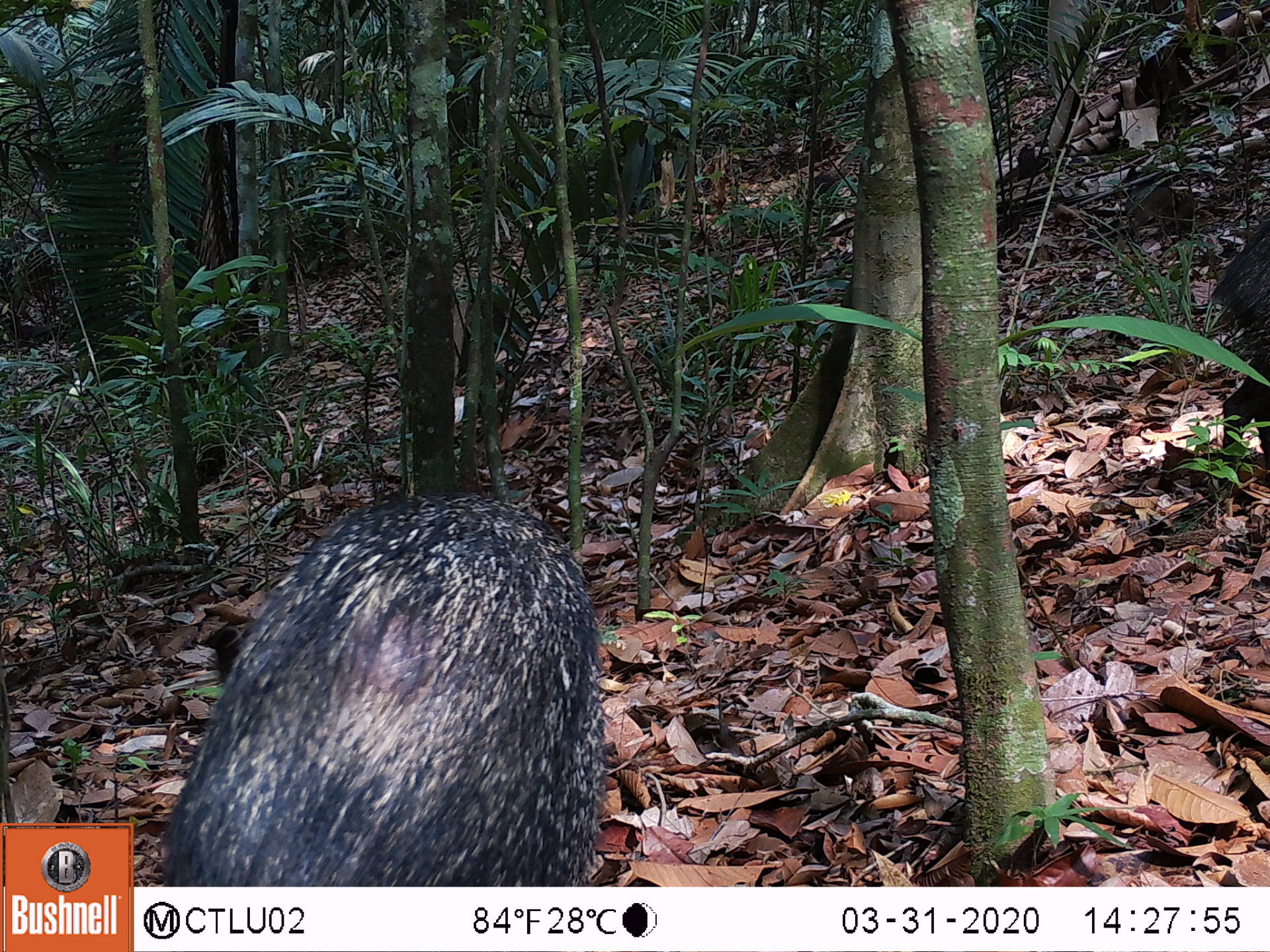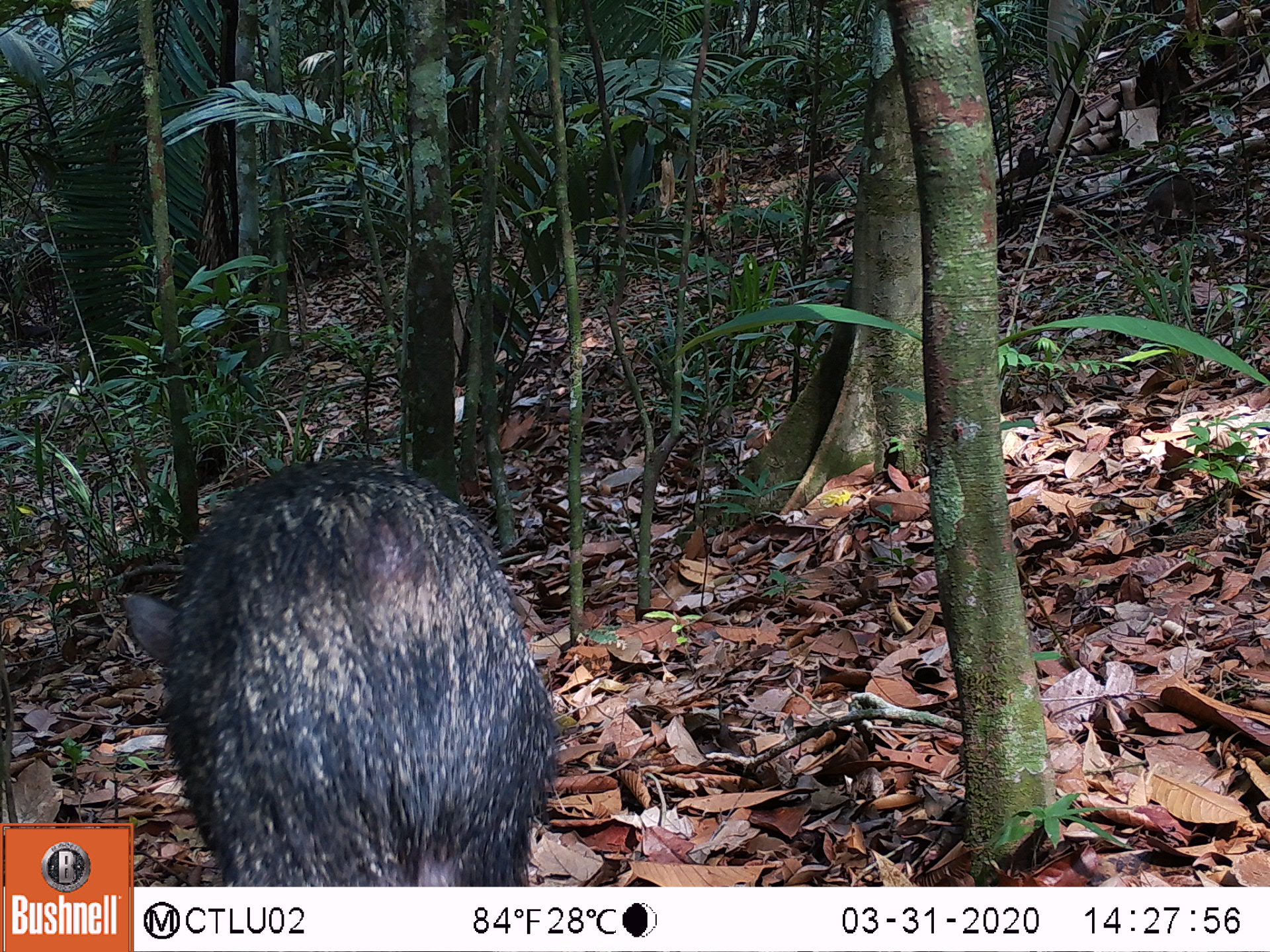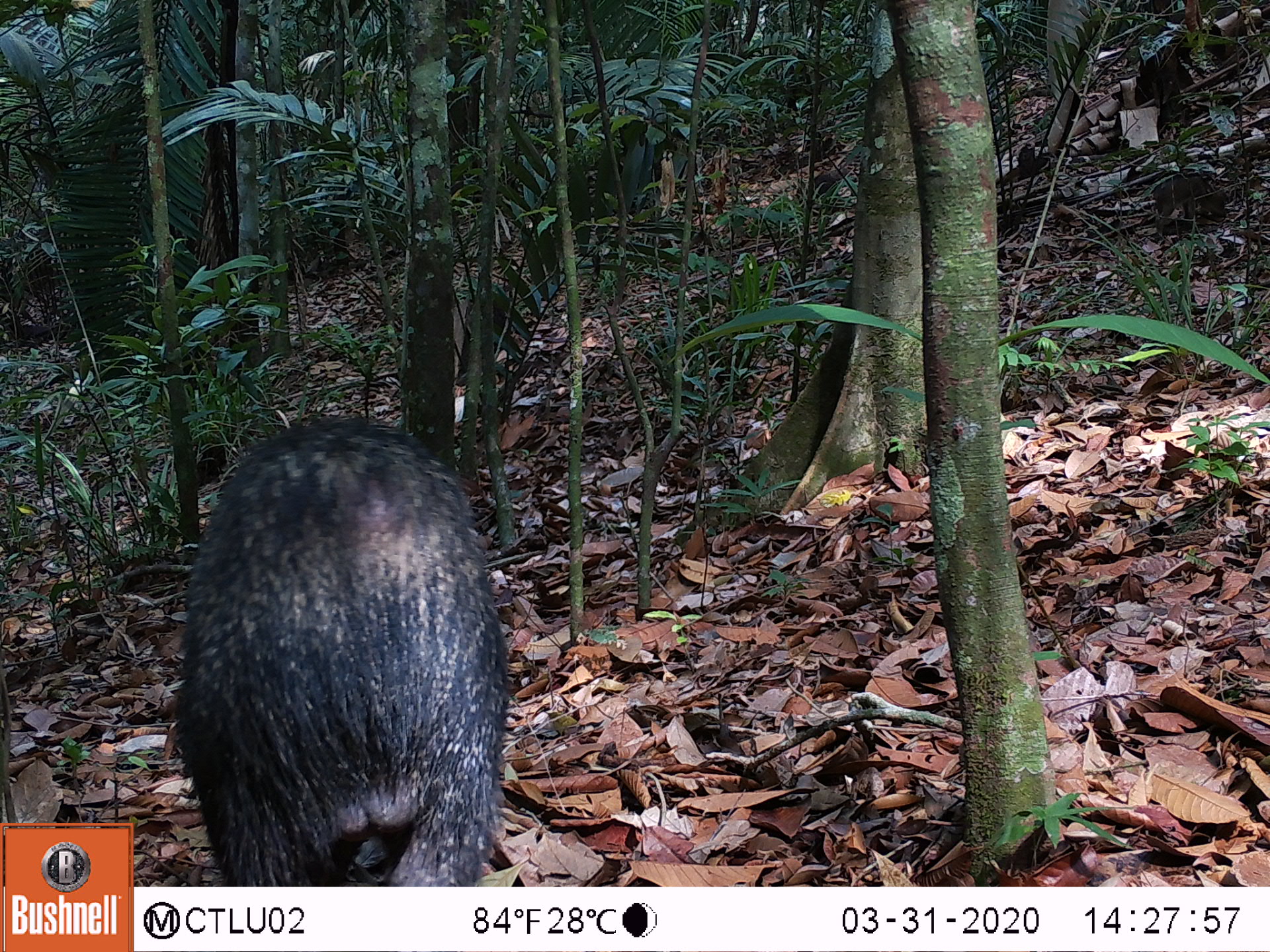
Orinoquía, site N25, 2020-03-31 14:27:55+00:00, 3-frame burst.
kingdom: Animalia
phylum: Chordata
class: Mammalia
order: Artiodactyla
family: Tayassuidae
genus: Pecari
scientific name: Pecari tajacu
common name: collared peccary